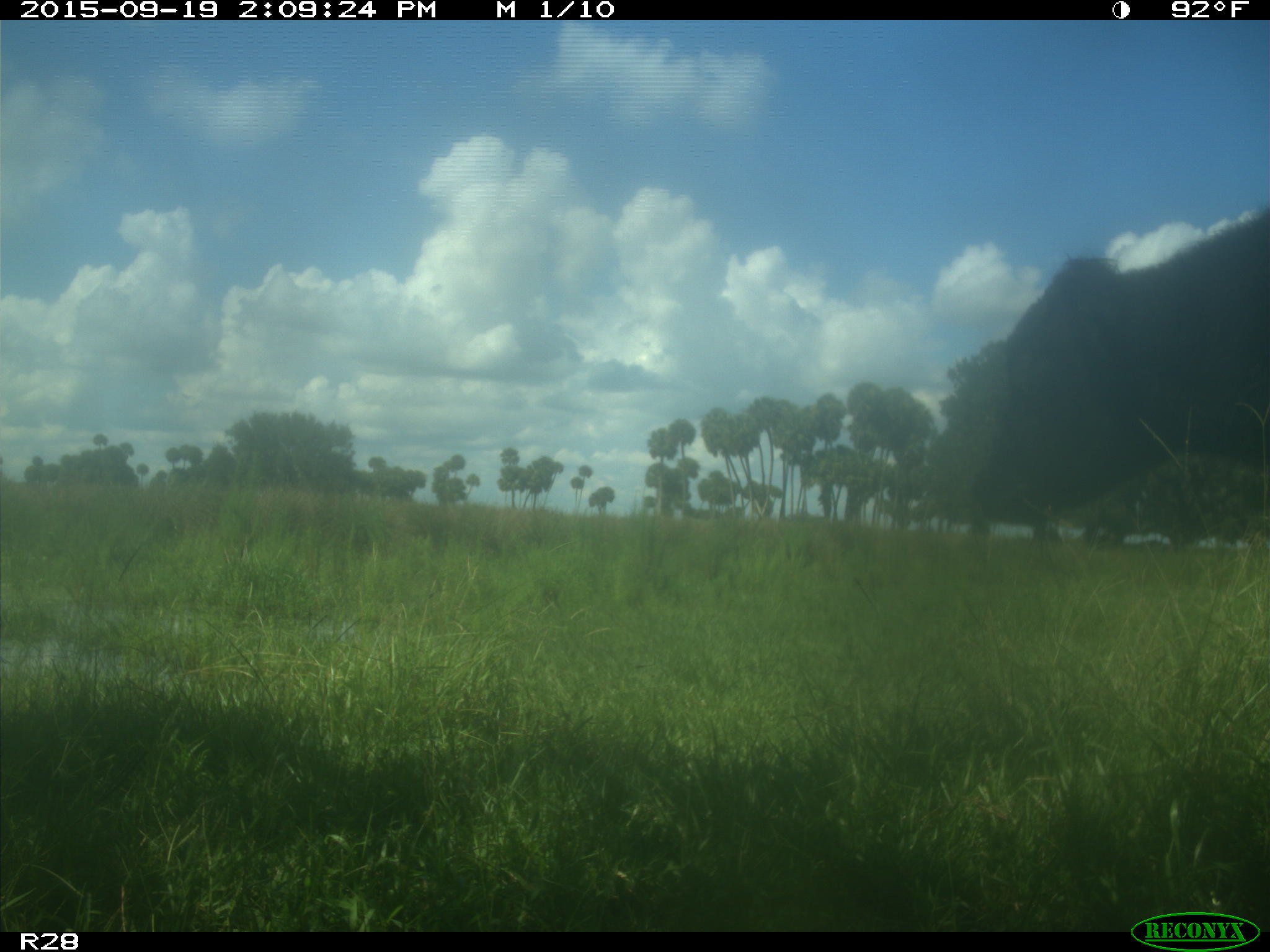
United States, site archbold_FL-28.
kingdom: Animalia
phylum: Chordata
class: Mammalia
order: Artiodactyla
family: Bovidae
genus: Bos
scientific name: Bos taurus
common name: domestic cow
Bos taurus (domestic cow).